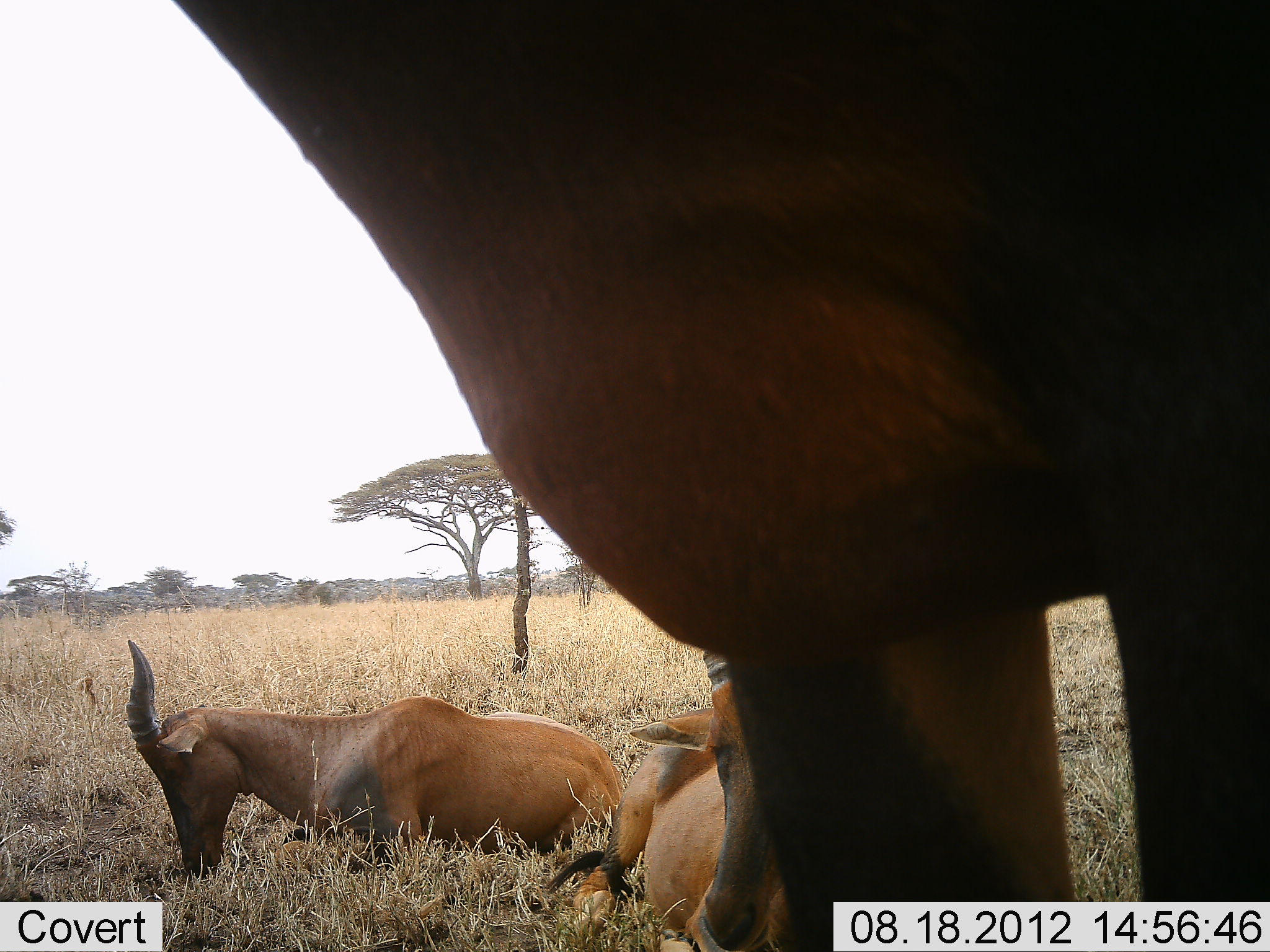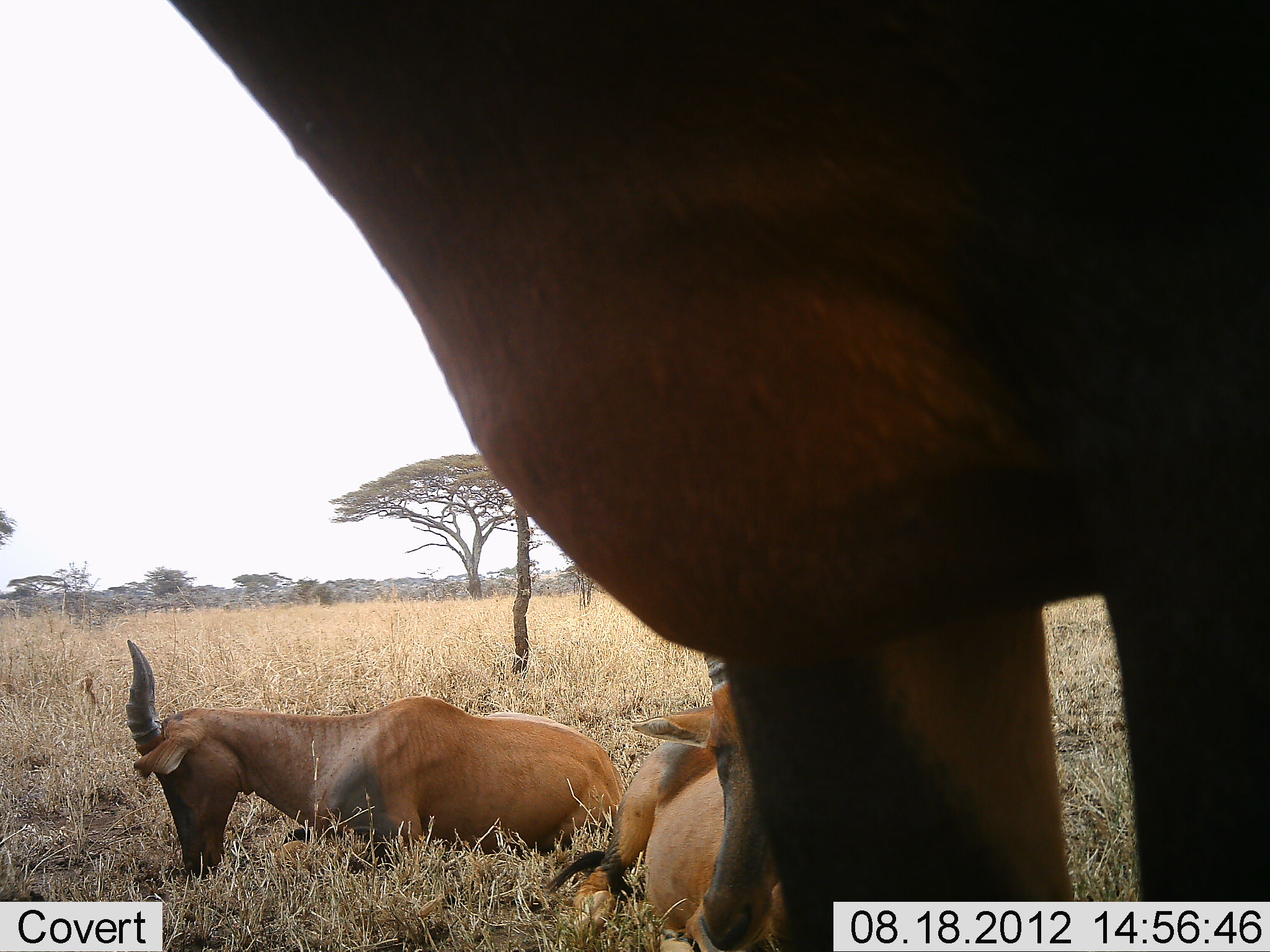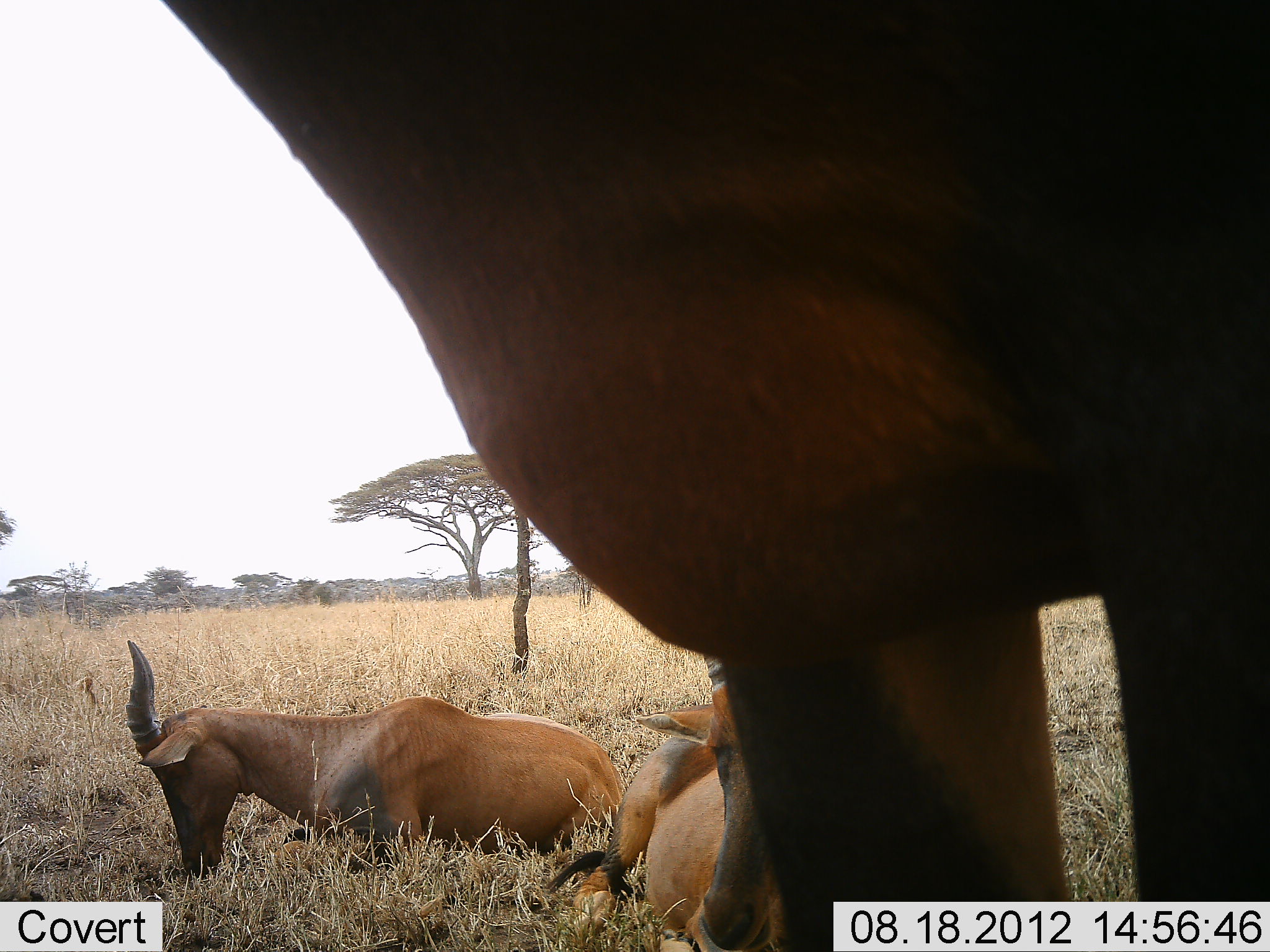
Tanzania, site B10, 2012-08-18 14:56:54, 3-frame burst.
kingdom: Animalia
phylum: Chordata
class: Mammalia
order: Artiodactyla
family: Bovidae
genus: Damaliscus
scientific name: Damaliscus lunatus jimela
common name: topi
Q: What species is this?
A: Topi (Damaliscus lunatus jimela).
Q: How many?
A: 3.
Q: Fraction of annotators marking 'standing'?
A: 90%.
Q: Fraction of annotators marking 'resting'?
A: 100%.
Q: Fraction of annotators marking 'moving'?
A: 0%.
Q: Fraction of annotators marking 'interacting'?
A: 0%.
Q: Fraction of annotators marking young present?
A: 0%.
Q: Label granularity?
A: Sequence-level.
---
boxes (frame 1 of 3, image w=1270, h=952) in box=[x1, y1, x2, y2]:
animal: box=[174, 1, 1269, 952]; box=[125, 640, 624, 885]; box=[546, 646, 800, 952]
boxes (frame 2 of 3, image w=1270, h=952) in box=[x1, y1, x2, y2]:
animal: box=[167, 1, 1270, 952]; box=[125, 640, 624, 885]; box=[546, 654, 798, 952]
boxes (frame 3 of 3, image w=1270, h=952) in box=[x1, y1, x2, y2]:
animal: box=[159, 0, 1270, 952]; box=[125, 640, 624, 885]; box=[546, 654, 798, 952]